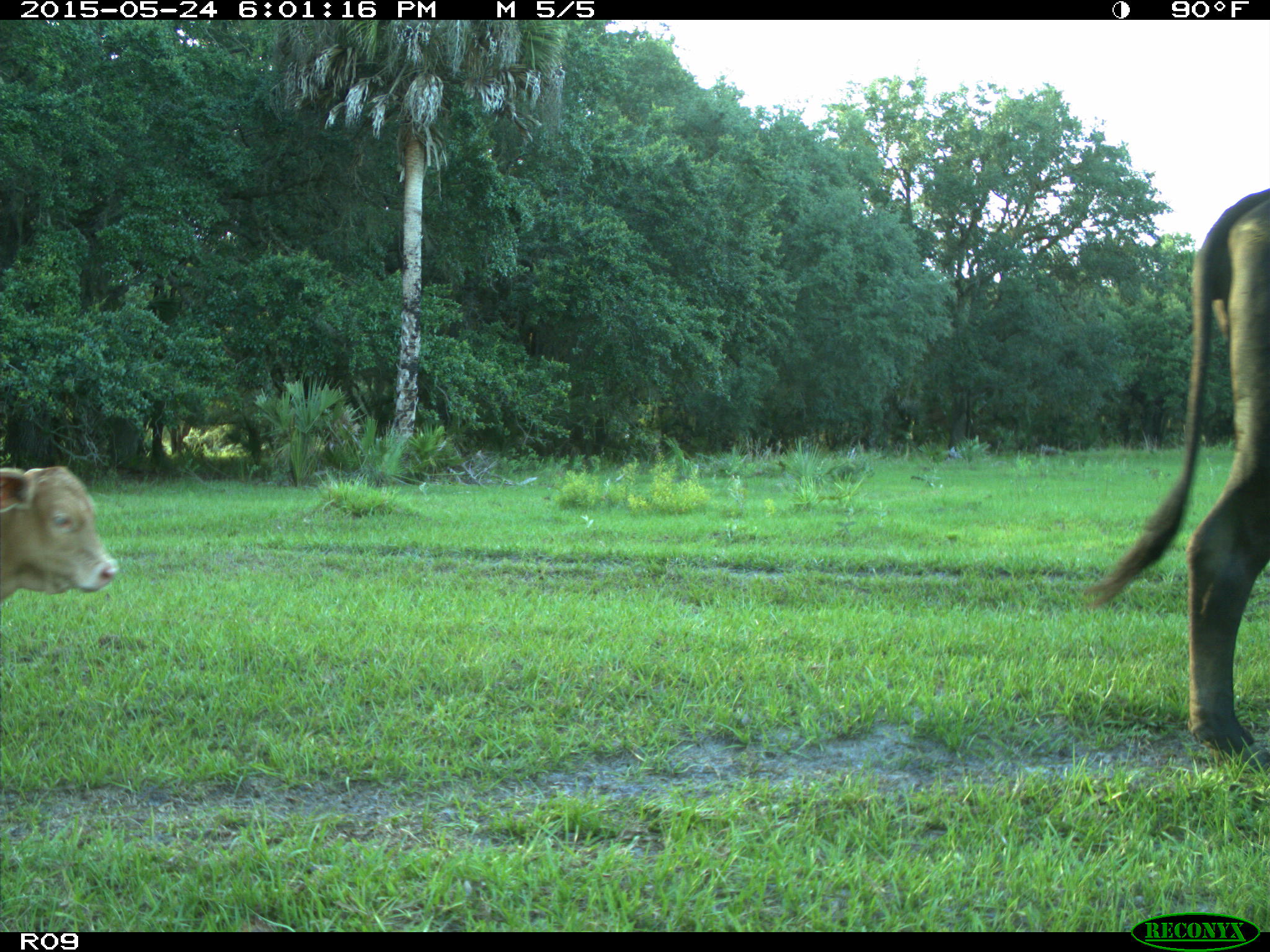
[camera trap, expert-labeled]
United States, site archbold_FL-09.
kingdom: Animalia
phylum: Chordata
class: Mammalia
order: Artiodactyla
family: Bovidae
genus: Bos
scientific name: Bos taurus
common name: domestic cow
Bos taurus (domestic cow).